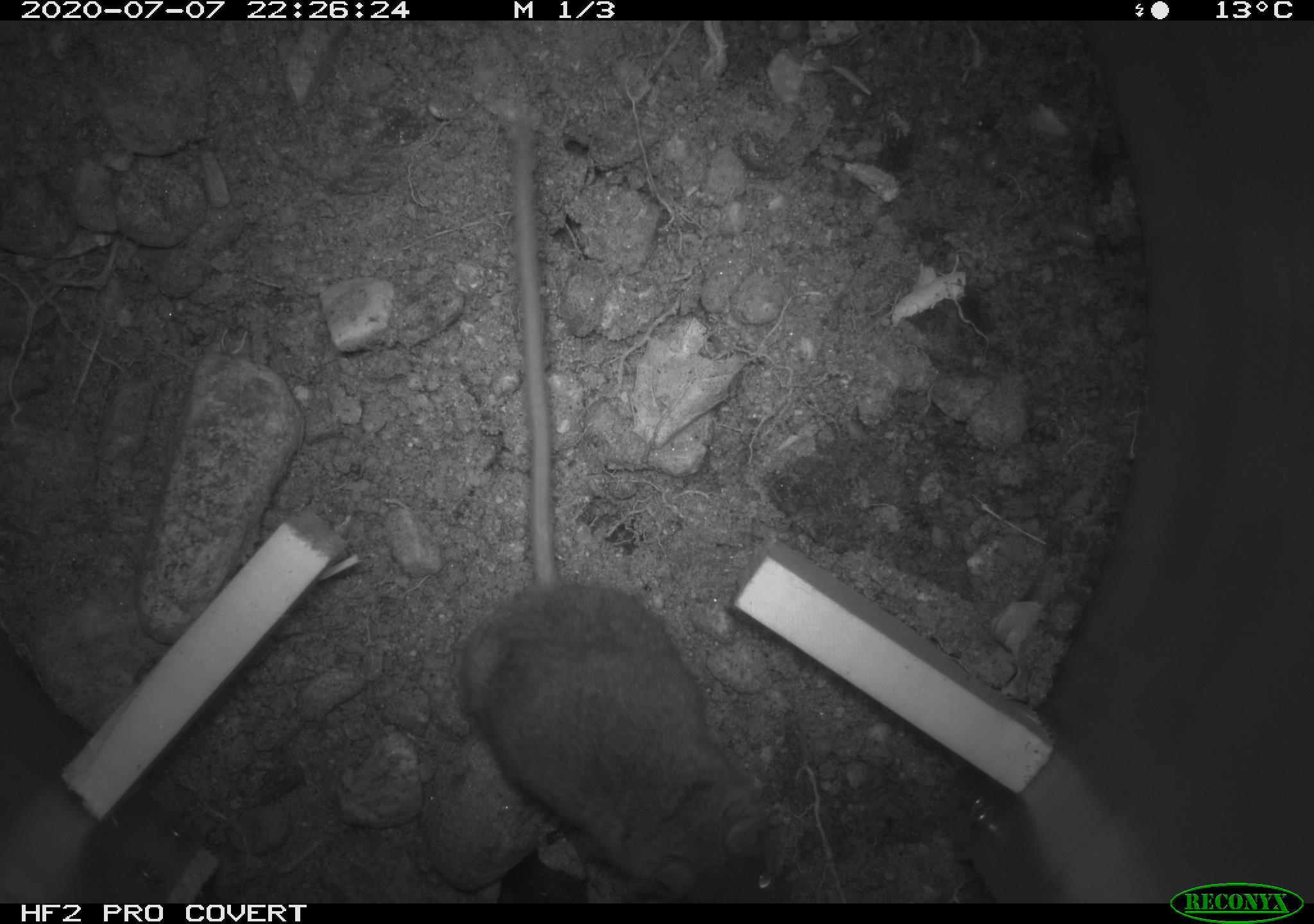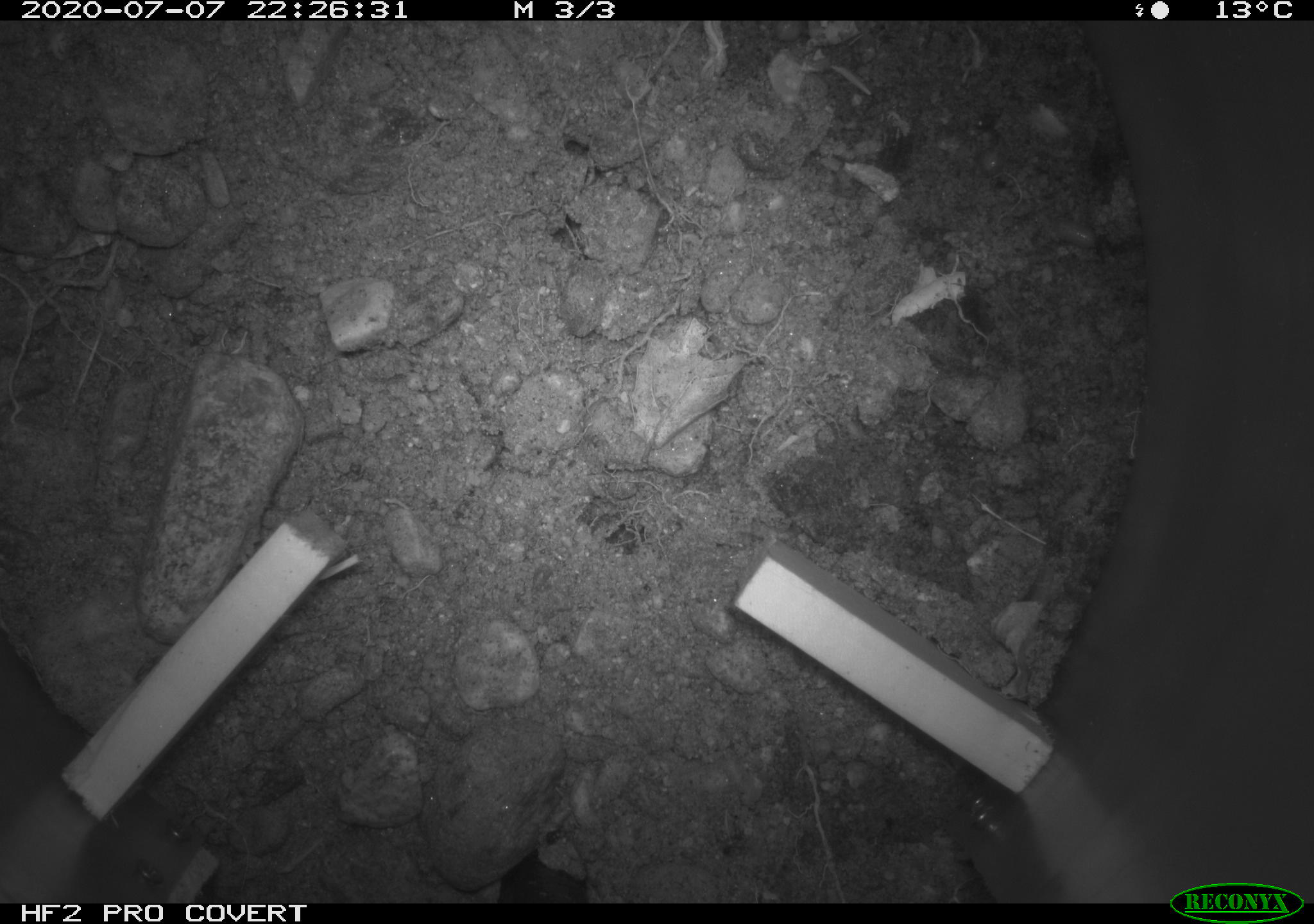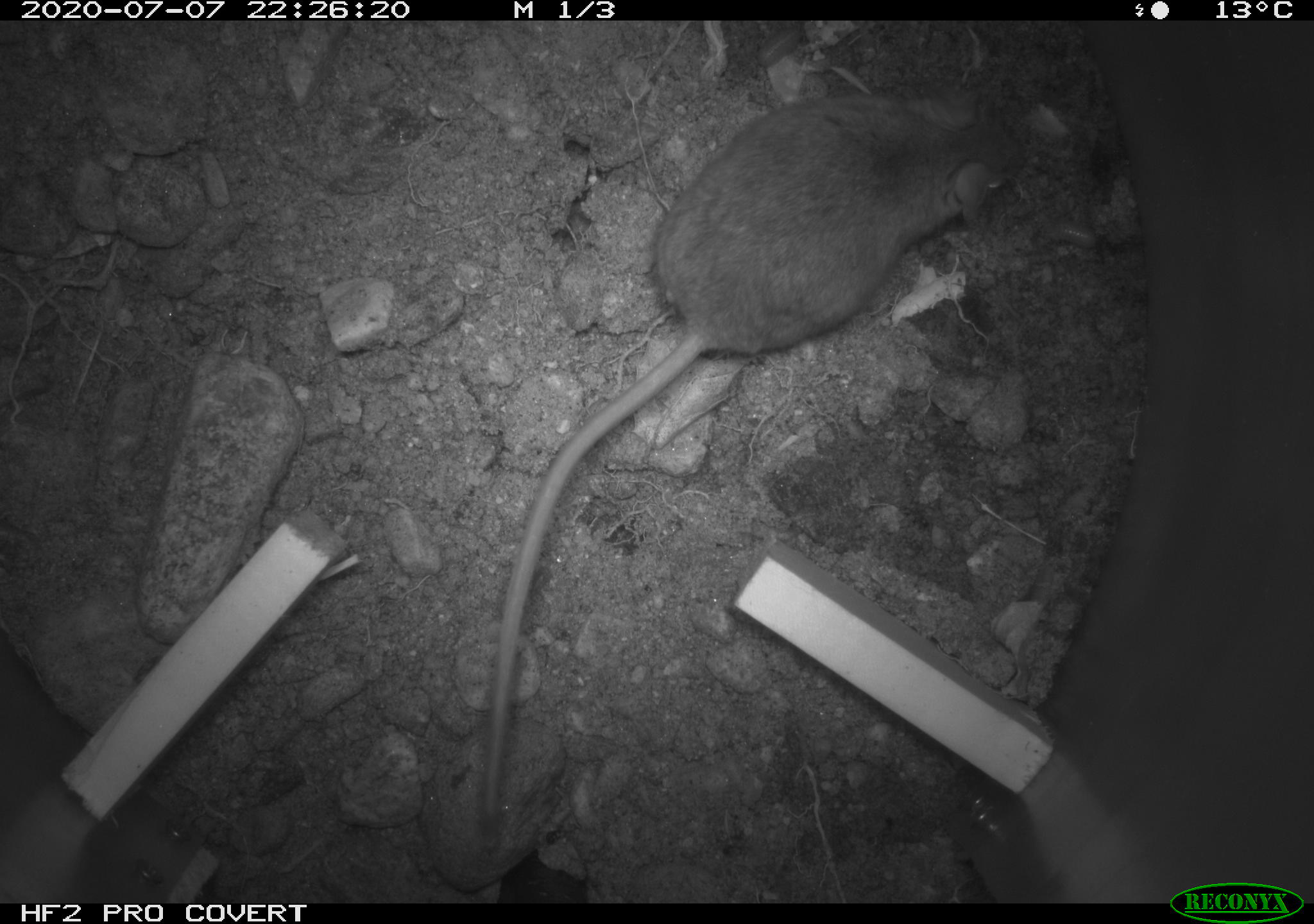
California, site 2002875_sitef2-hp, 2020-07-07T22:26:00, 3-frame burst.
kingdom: Animalia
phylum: Chordata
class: Mammalia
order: Rodentia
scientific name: Rodentia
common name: rodent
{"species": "rodent (Rodentia)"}